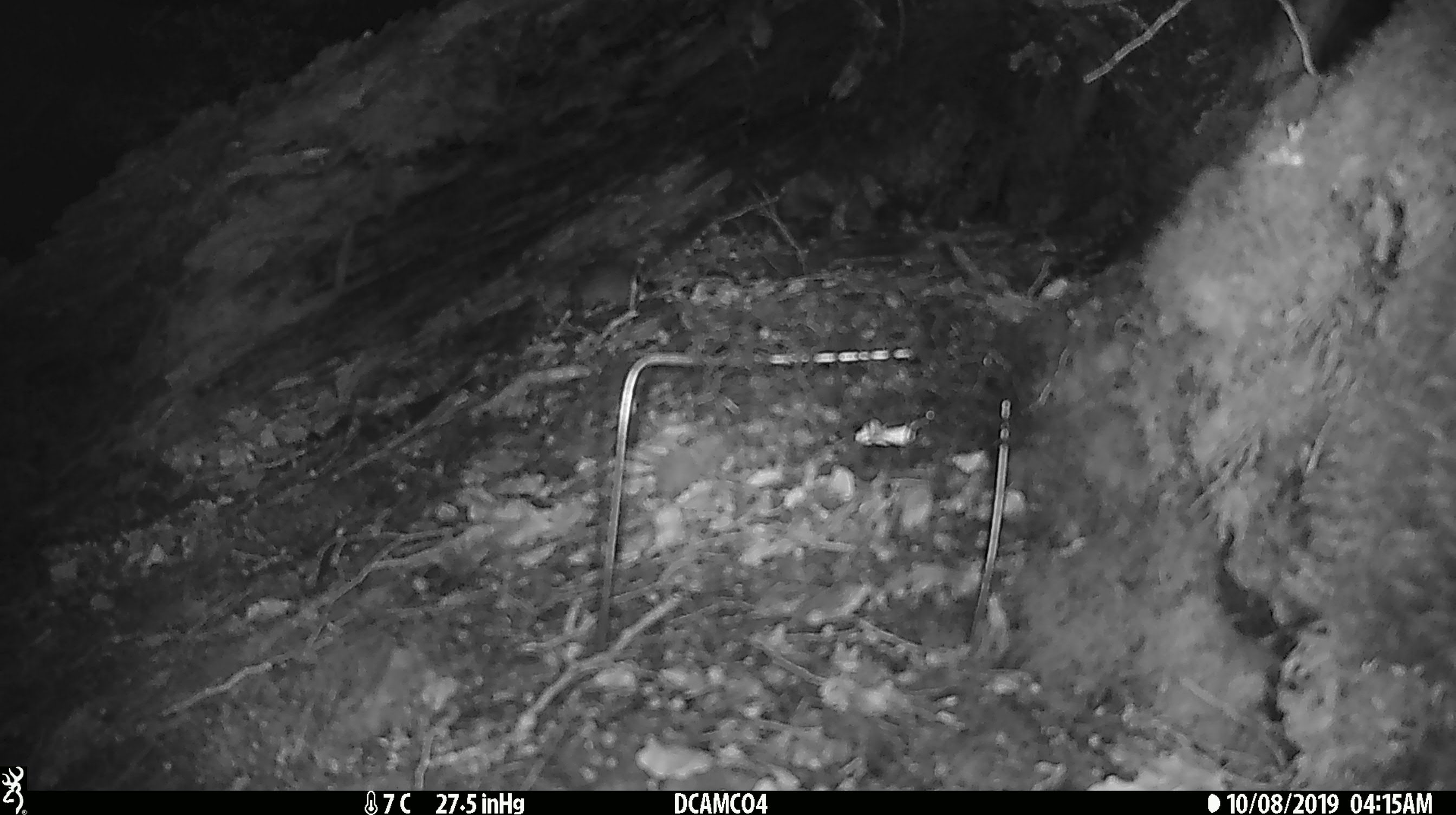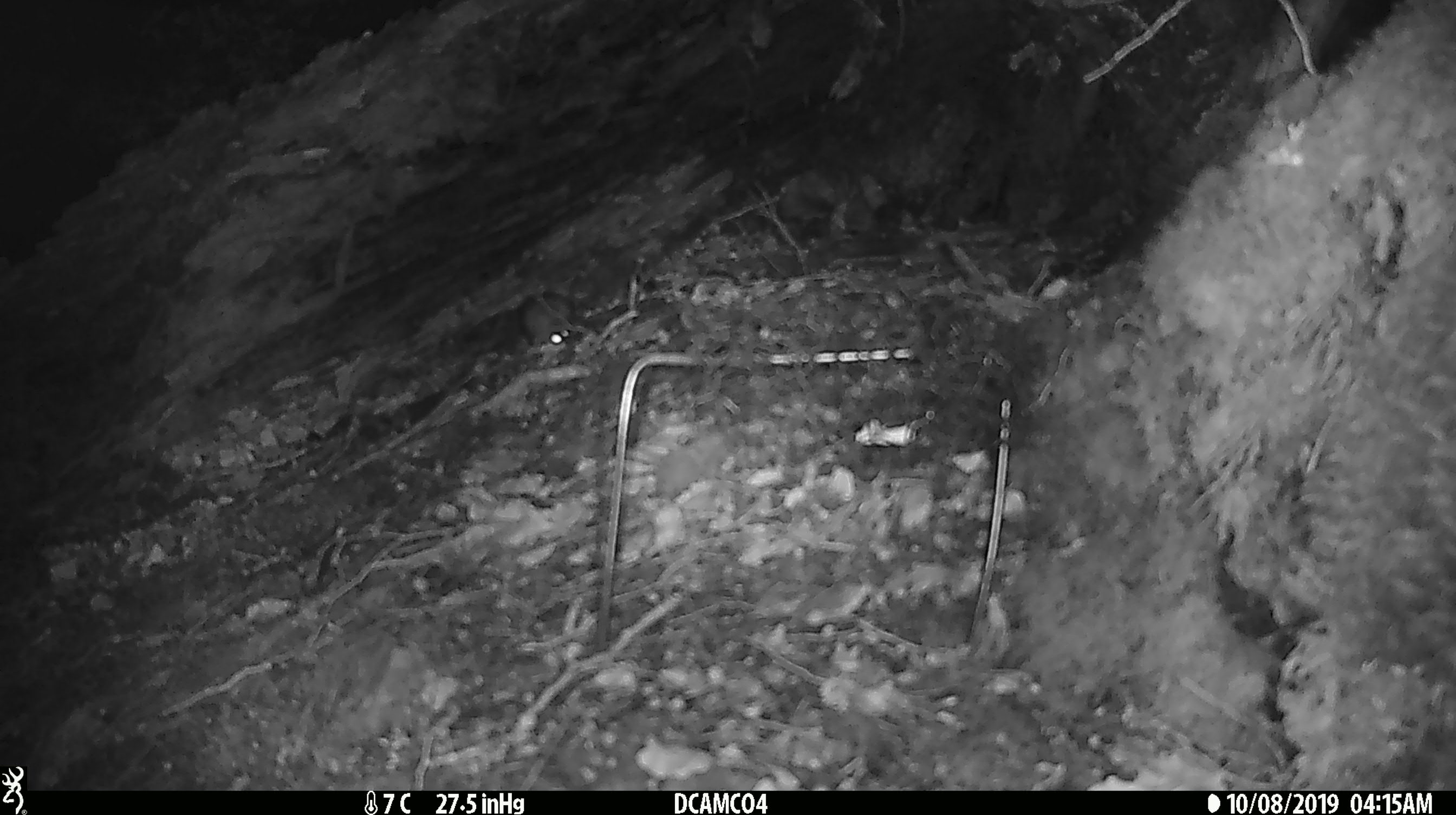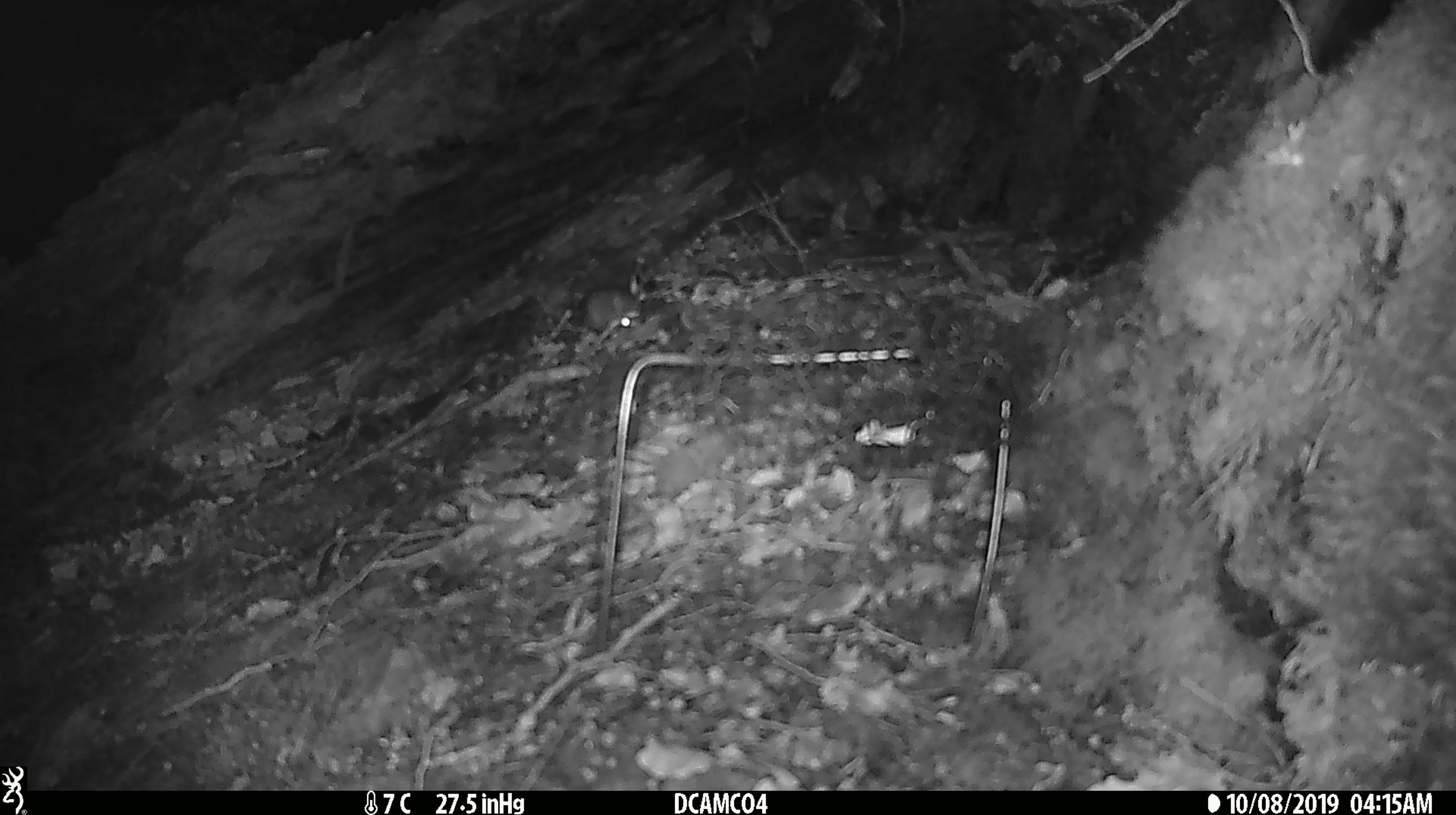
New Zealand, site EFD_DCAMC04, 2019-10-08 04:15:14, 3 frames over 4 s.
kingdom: Animalia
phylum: Chordata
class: Mammalia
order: Rodentia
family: Muridae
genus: Mus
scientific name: Mus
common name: mouse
Mouse (Mus).